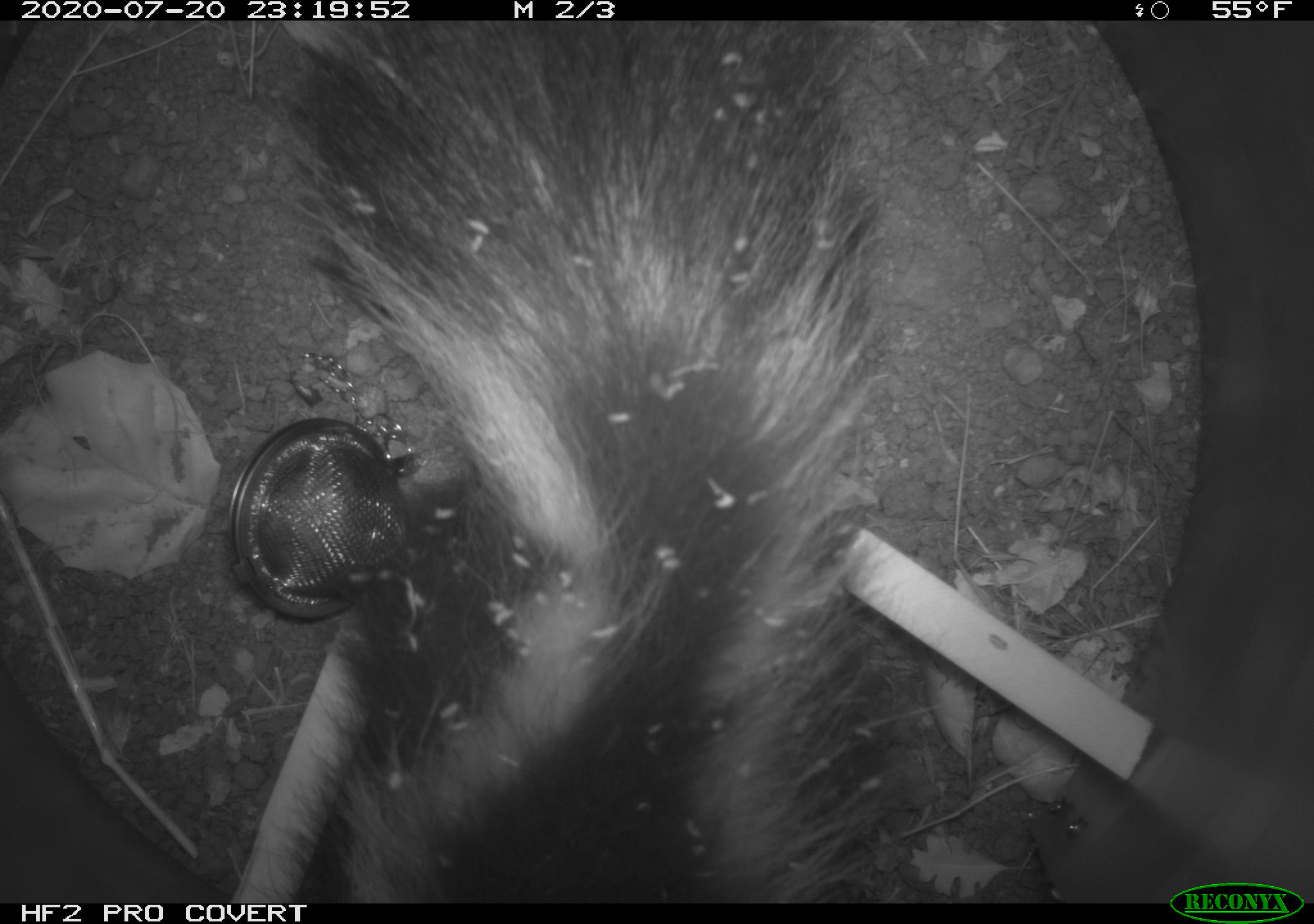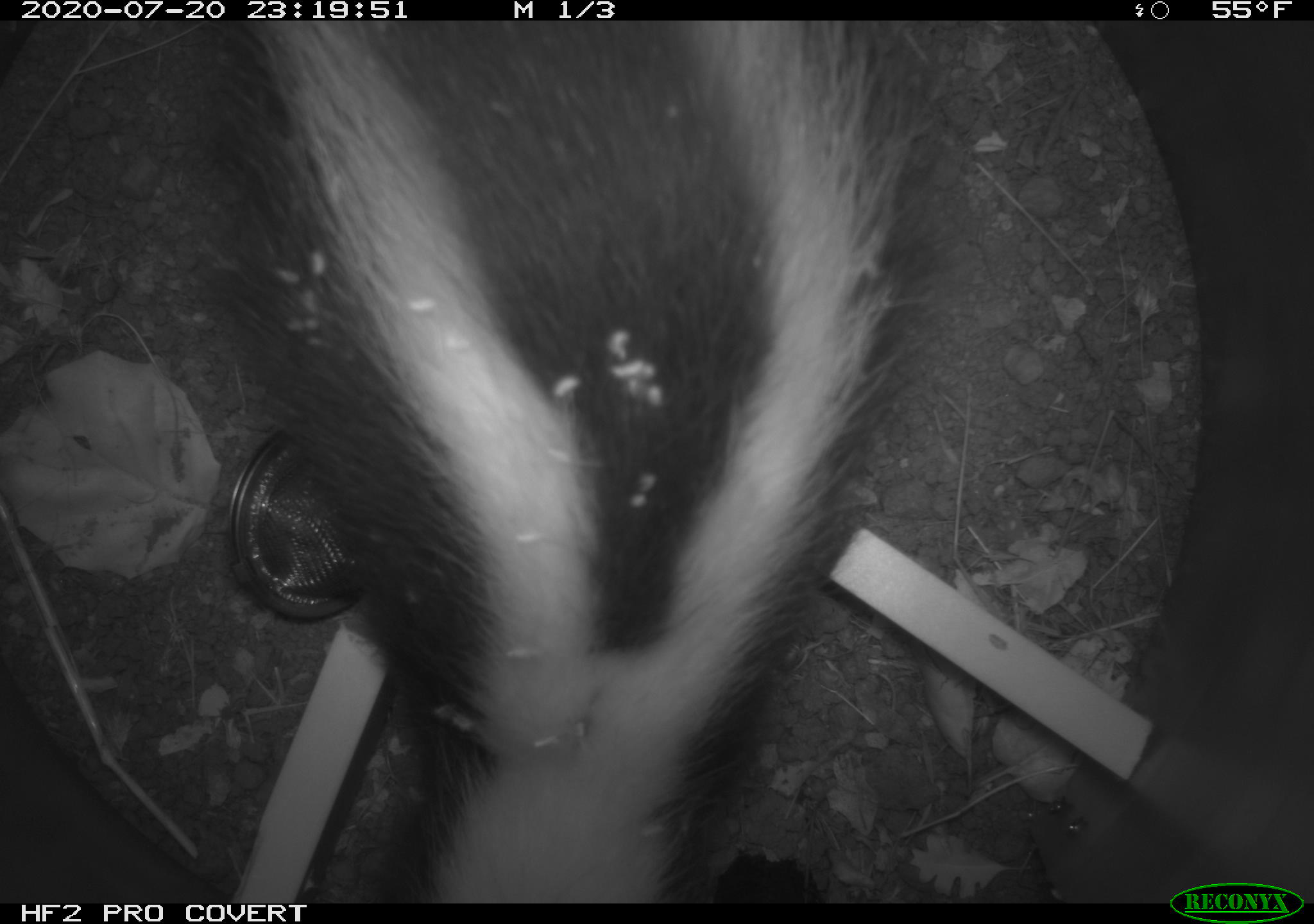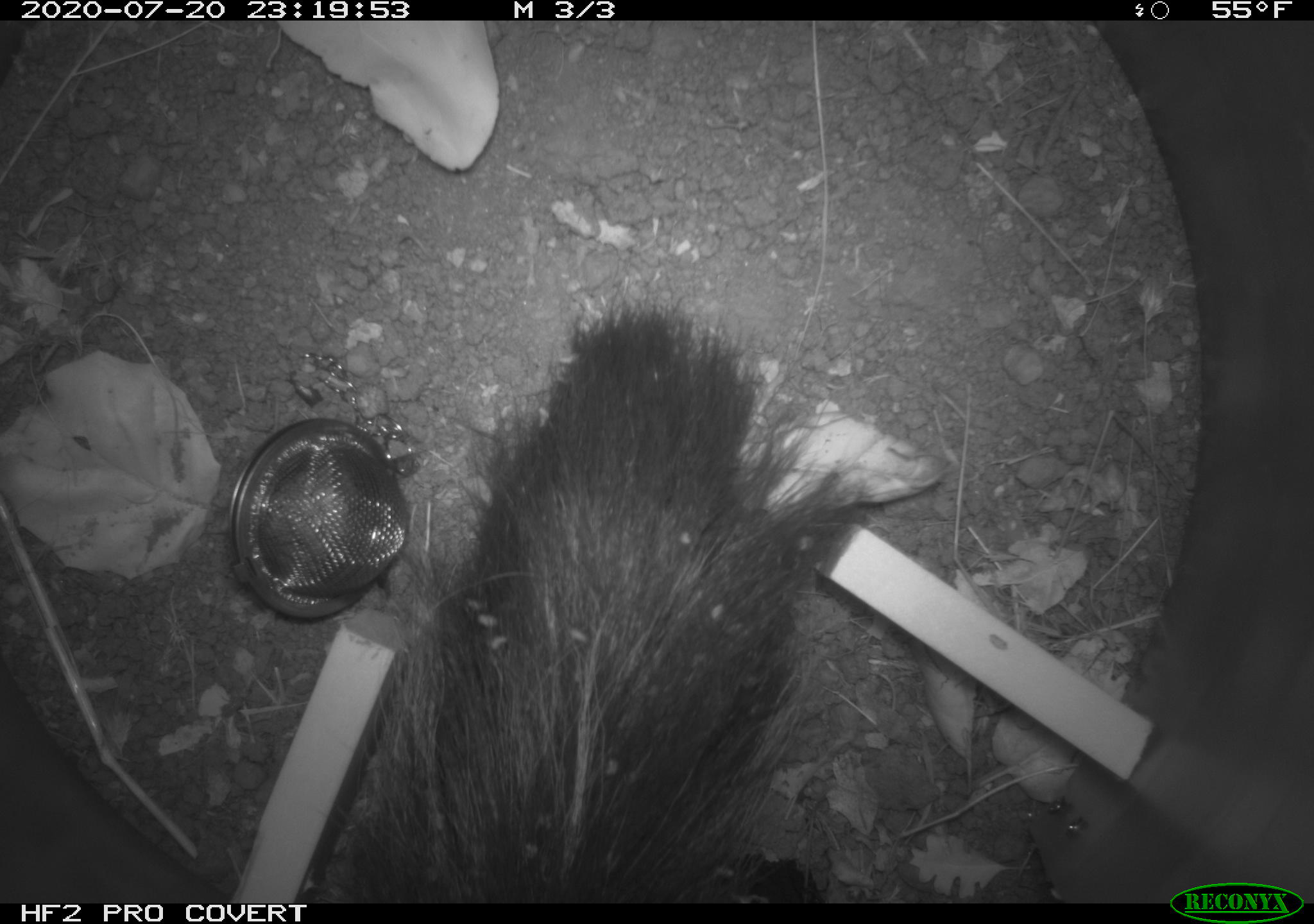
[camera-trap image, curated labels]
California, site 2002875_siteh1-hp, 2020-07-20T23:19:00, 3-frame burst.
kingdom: Animalia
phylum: Chordata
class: Mammalia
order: Carnivora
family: Mephitidae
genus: Mephitis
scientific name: Mephitis mephitis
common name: striped skunk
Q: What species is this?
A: Striped skunk (Mephitis mephitis).